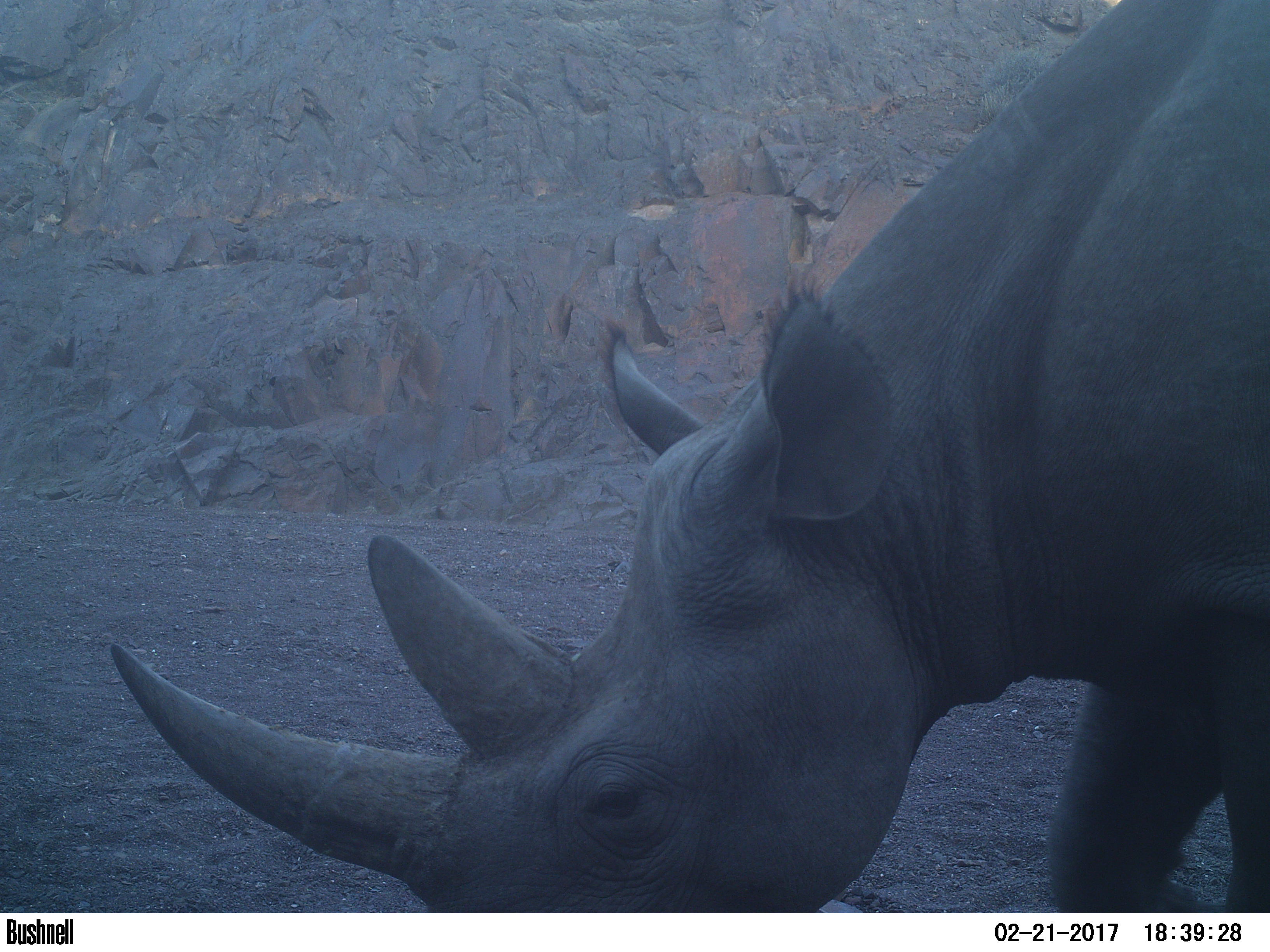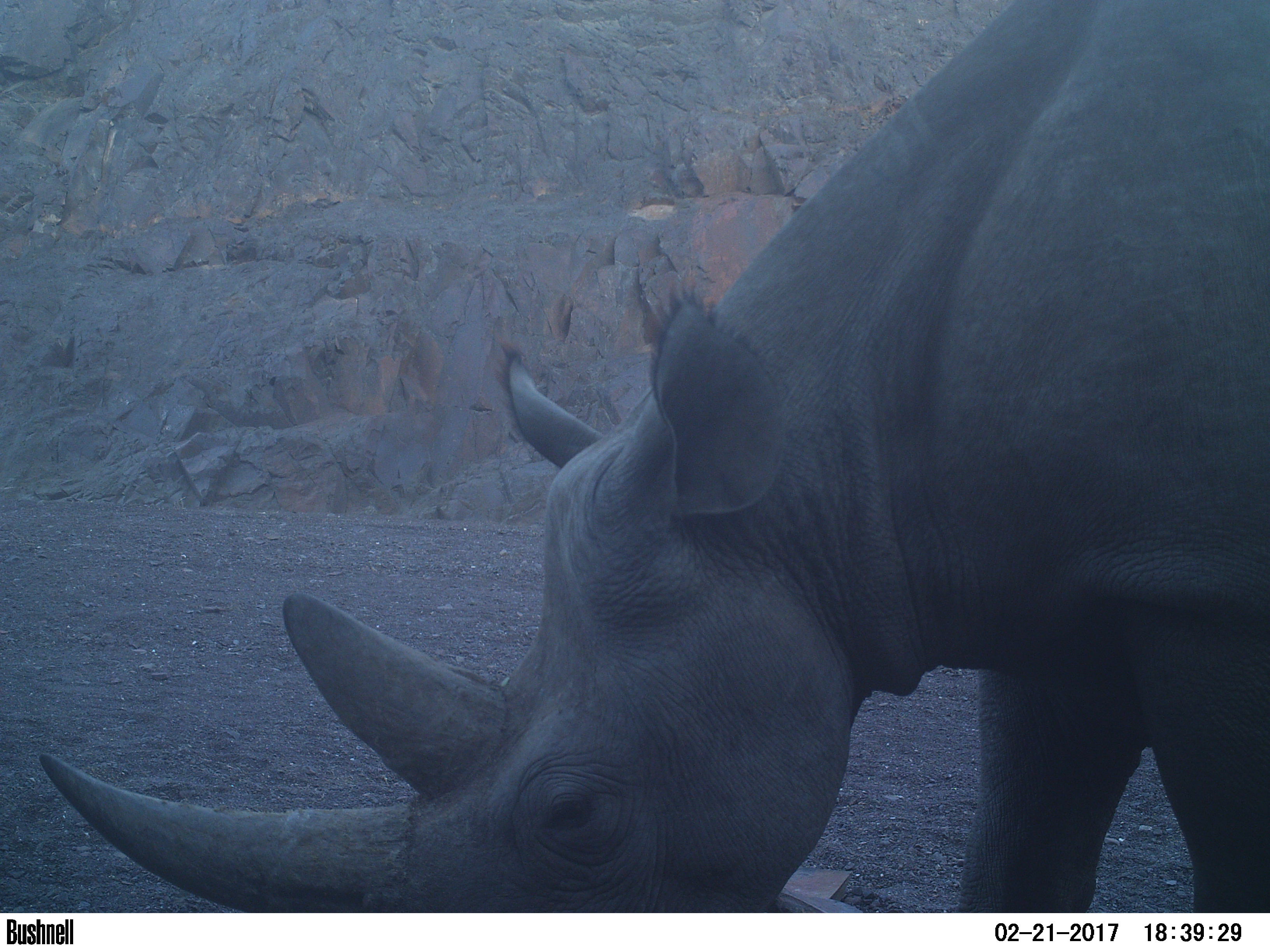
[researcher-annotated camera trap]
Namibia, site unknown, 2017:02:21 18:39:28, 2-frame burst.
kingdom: Animalia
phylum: Chordata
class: Mammalia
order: Perissodactyla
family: Rhinocerotidae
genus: Diceros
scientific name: Diceros bicornis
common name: black rhinoceros